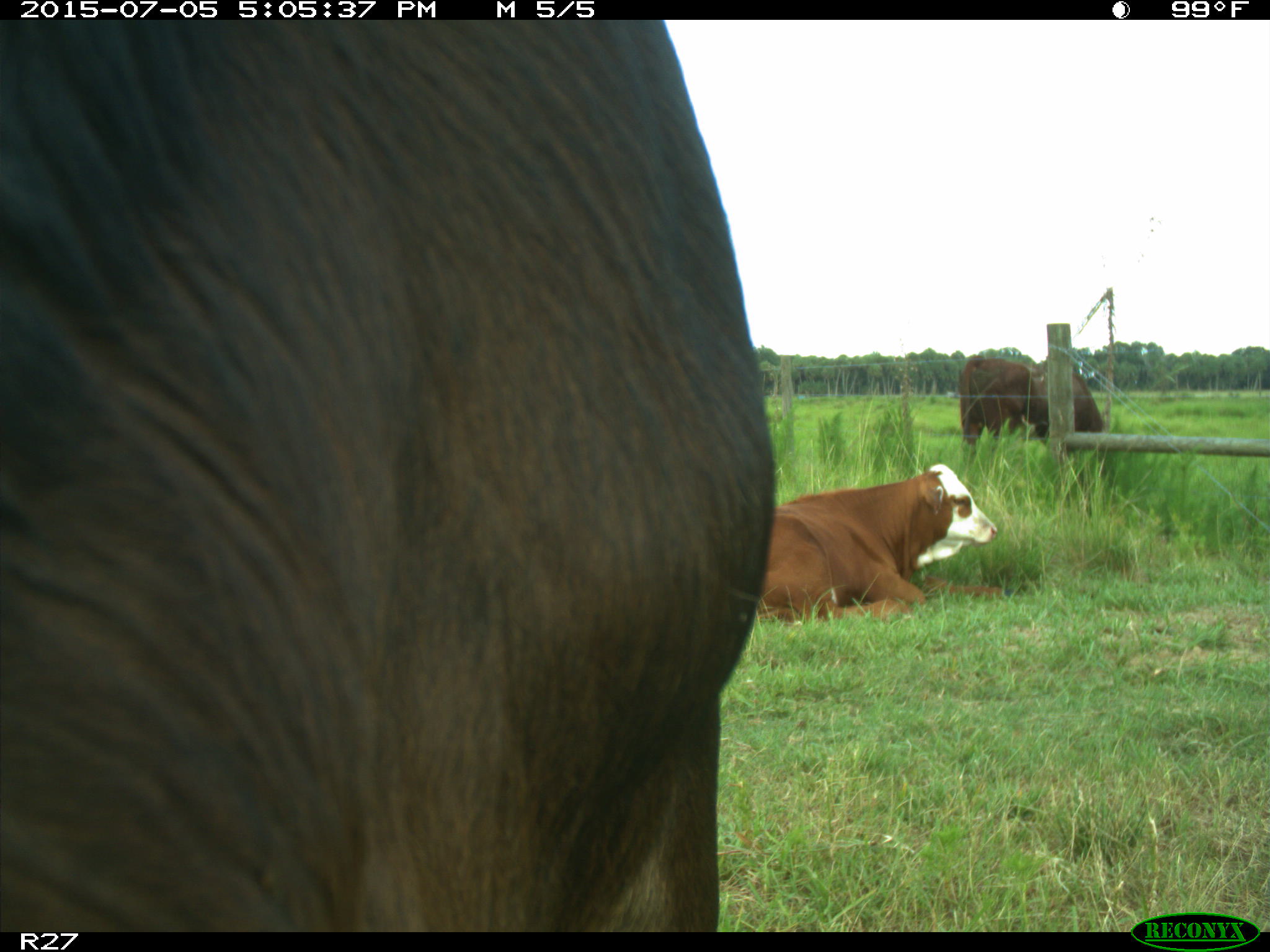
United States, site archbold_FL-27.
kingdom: Animalia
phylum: Chordata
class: Mammalia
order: Artiodactyla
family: Bovidae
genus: Bos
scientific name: Bos taurus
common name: domestic cow